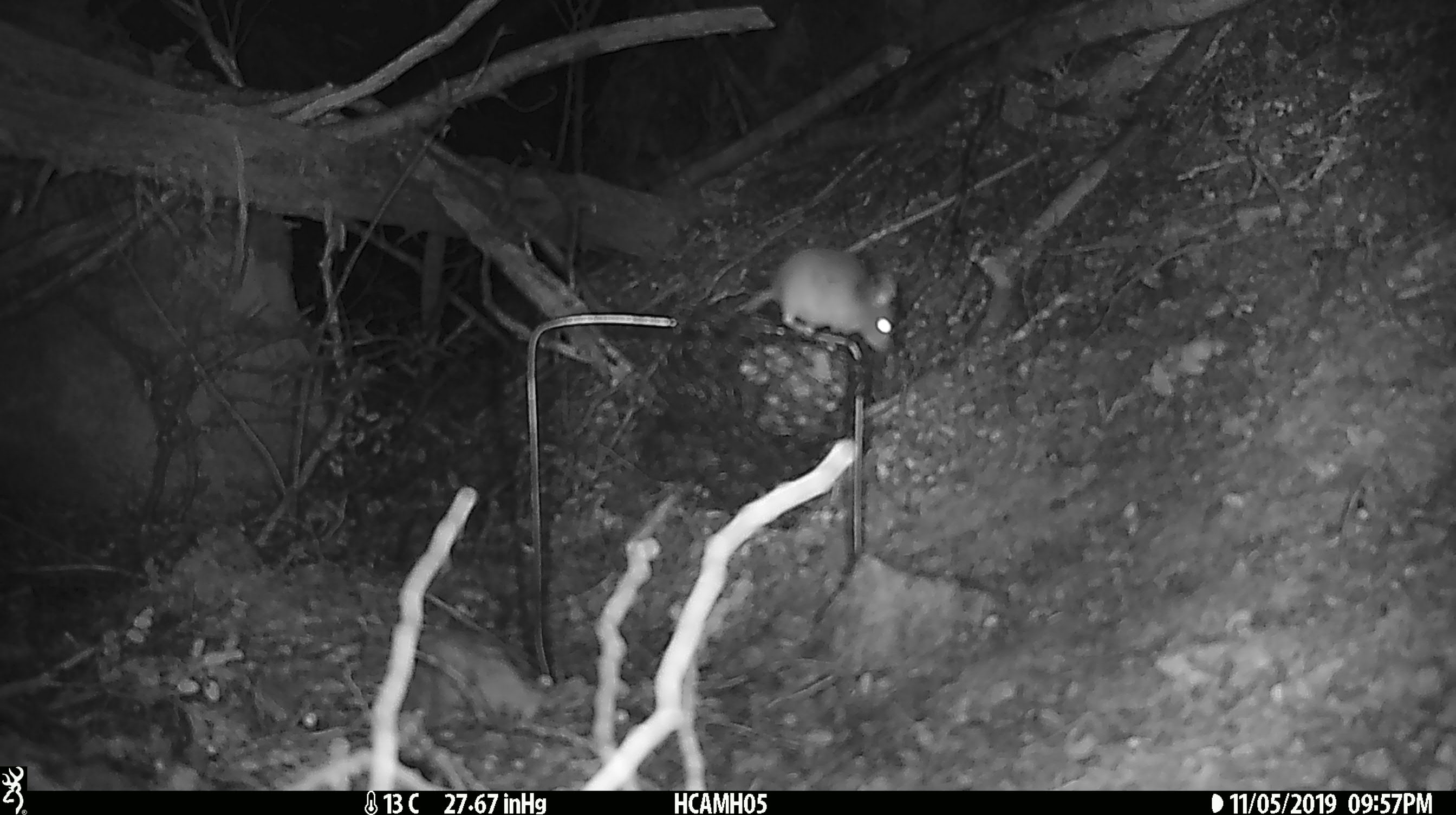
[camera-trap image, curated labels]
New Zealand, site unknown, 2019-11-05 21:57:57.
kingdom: Animalia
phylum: Chordata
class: Mammalia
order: Rodentia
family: Muridae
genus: Mus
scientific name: Mus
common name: mouse